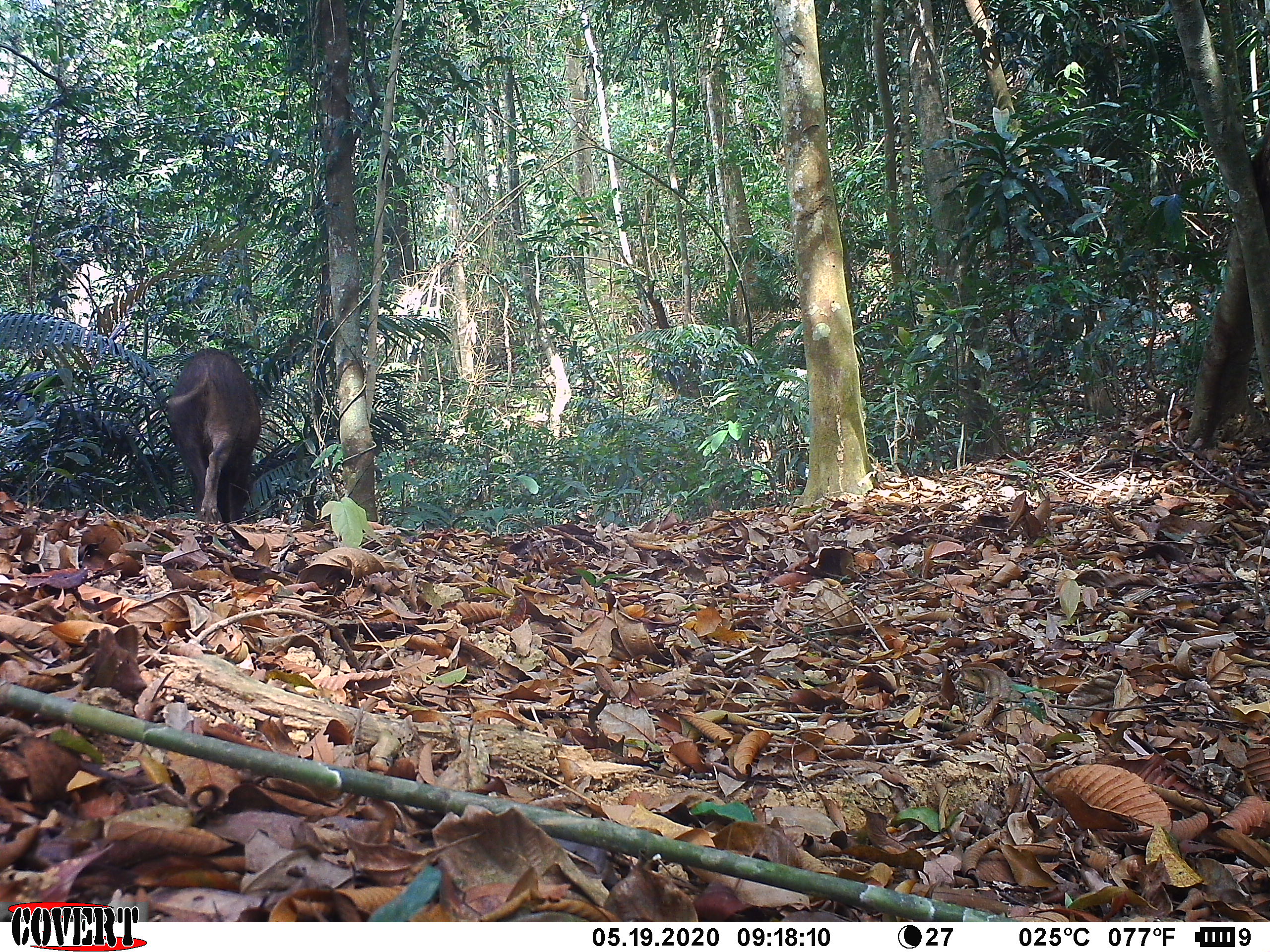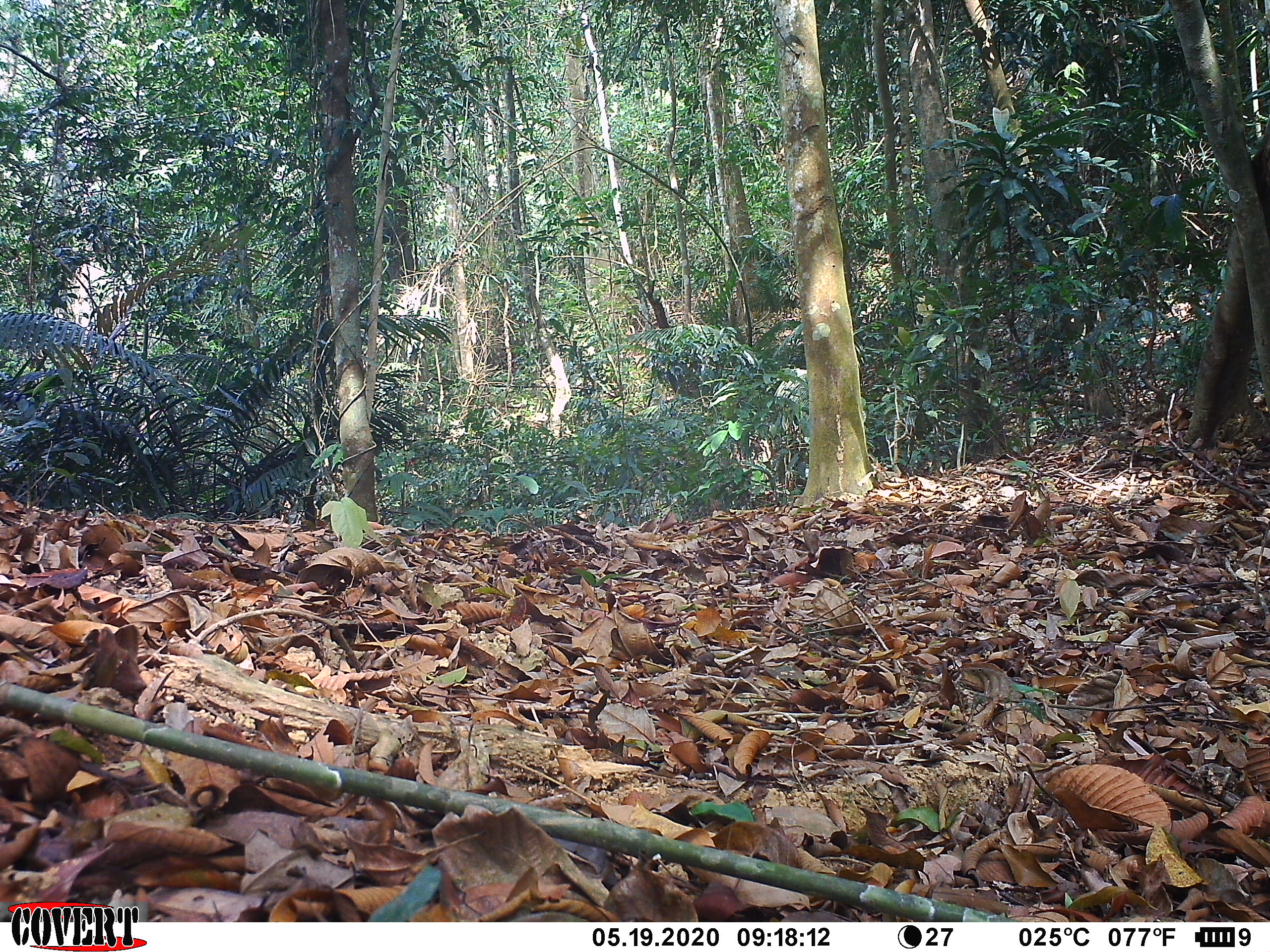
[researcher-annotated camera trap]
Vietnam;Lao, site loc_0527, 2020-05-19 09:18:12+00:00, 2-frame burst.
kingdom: Animalia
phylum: Chordata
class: Mammalia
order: Artiodactyla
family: Suidae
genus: Sus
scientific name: Sus scrofa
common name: eurasian wild pig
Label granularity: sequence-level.